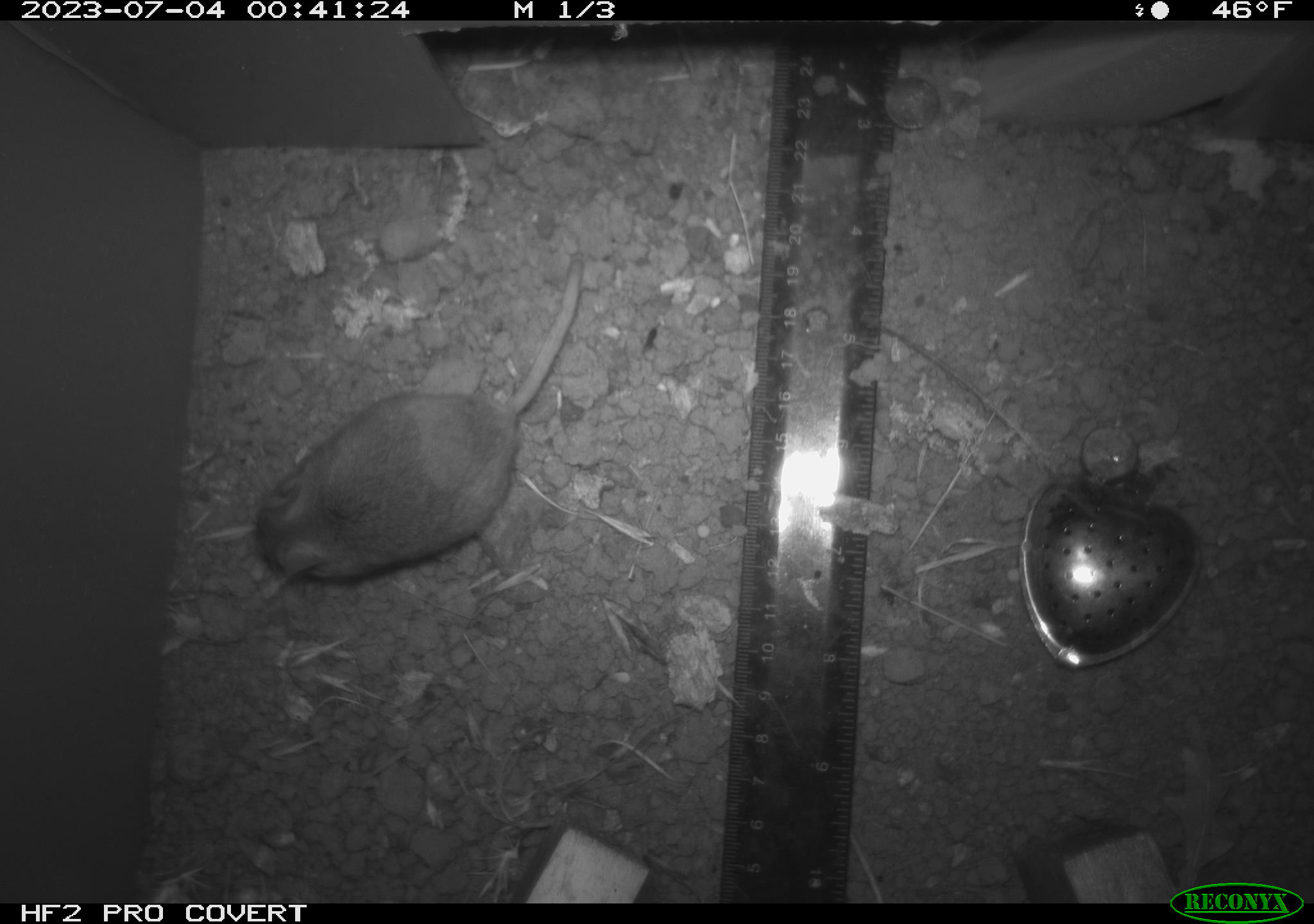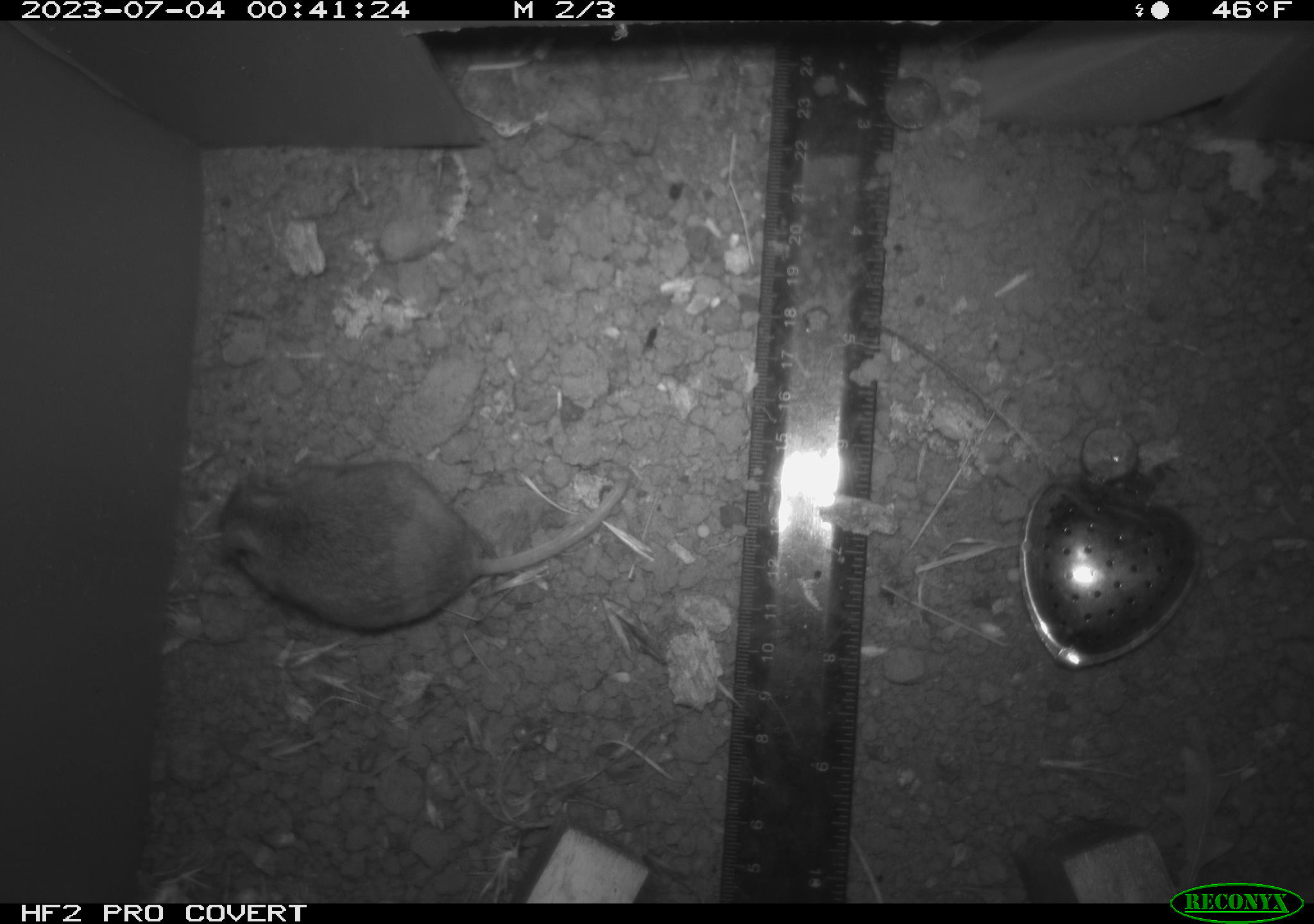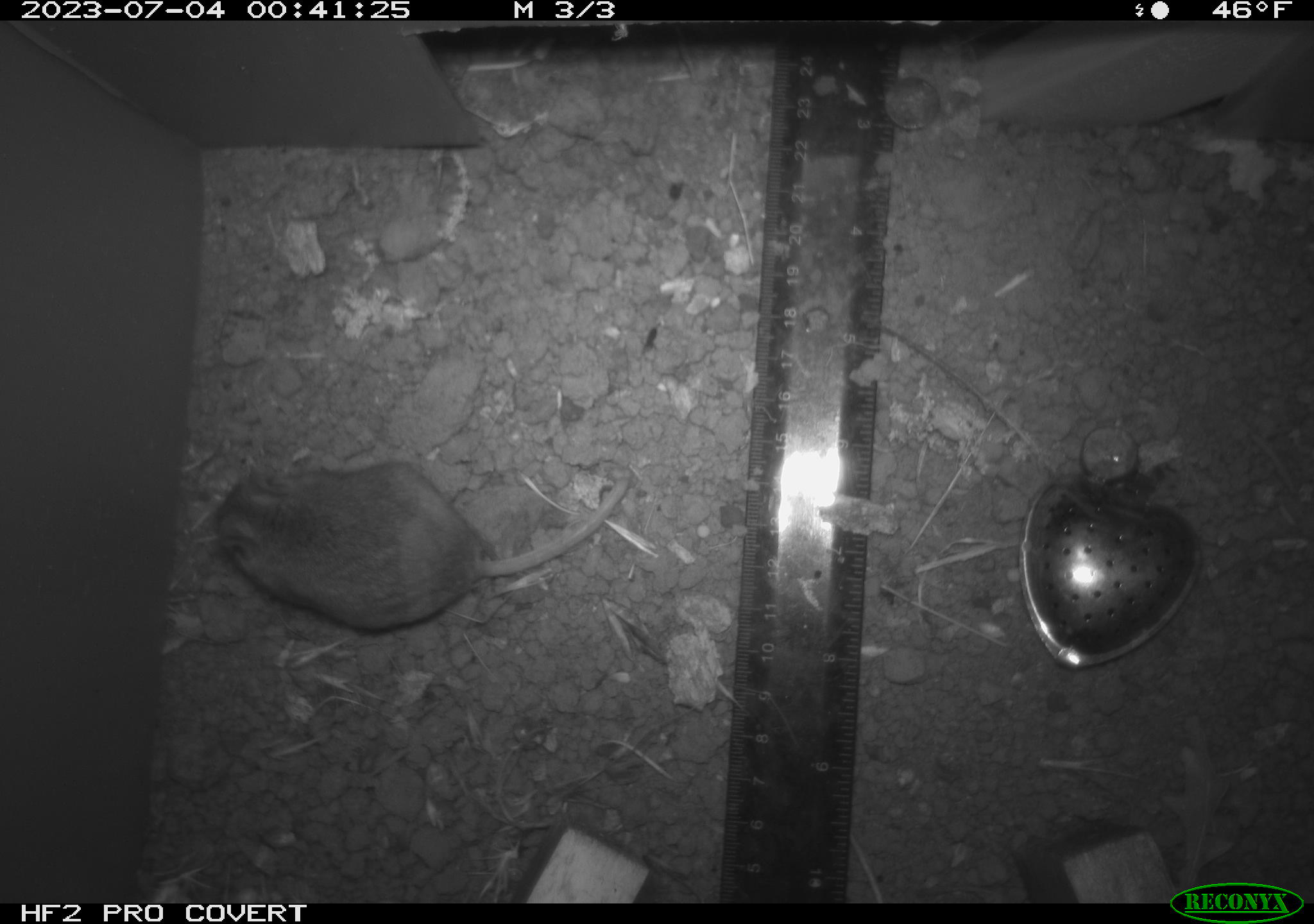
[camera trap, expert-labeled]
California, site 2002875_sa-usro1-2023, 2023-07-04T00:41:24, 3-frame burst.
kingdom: Animalia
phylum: Chordata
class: Mammalia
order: Rodentia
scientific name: Rodentia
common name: mouse species